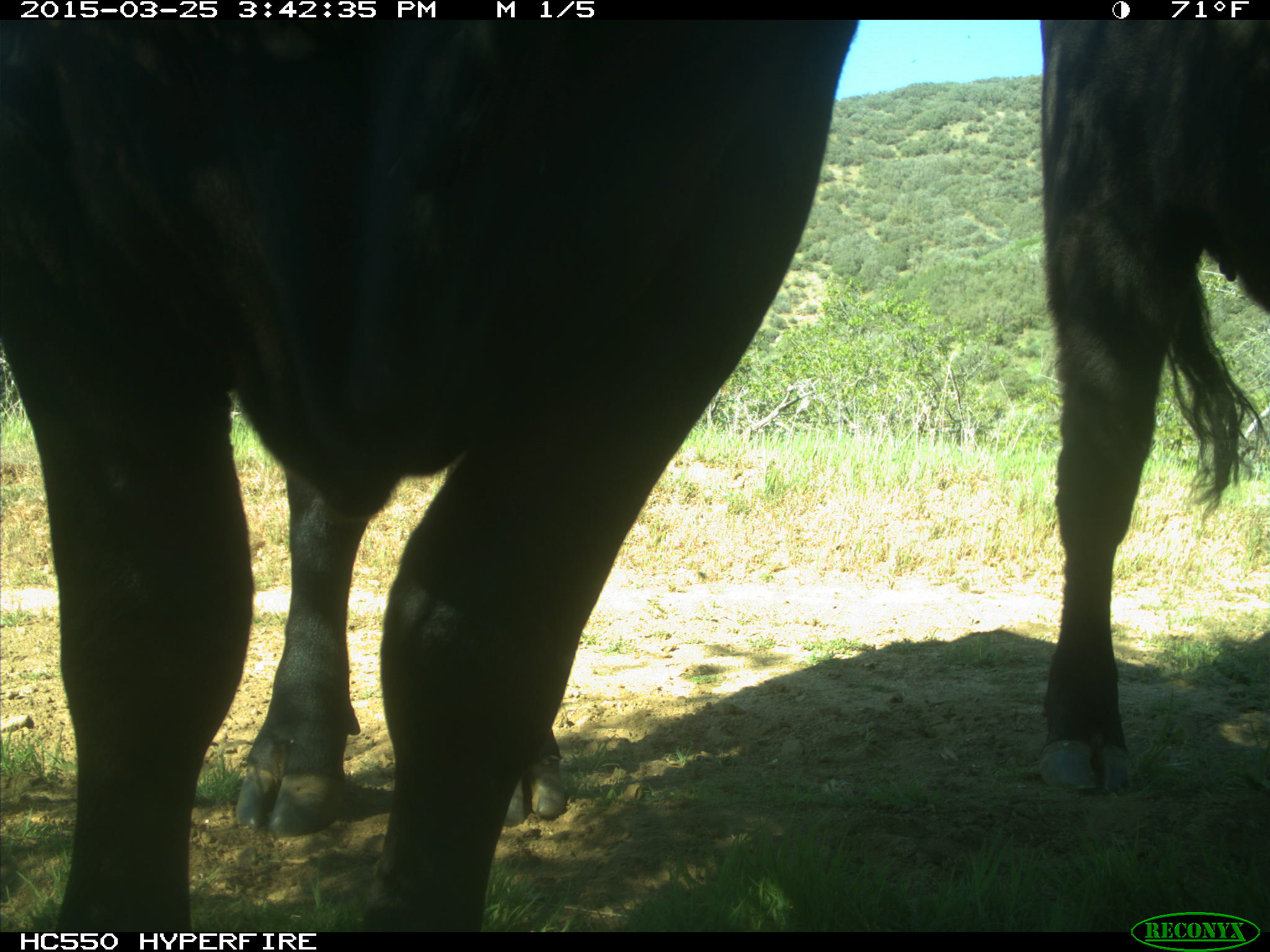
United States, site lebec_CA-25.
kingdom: Animalia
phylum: Chordata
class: Mammalia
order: Artiodactyla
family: Bovidae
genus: Bos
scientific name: Bos taurus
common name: domestic cow